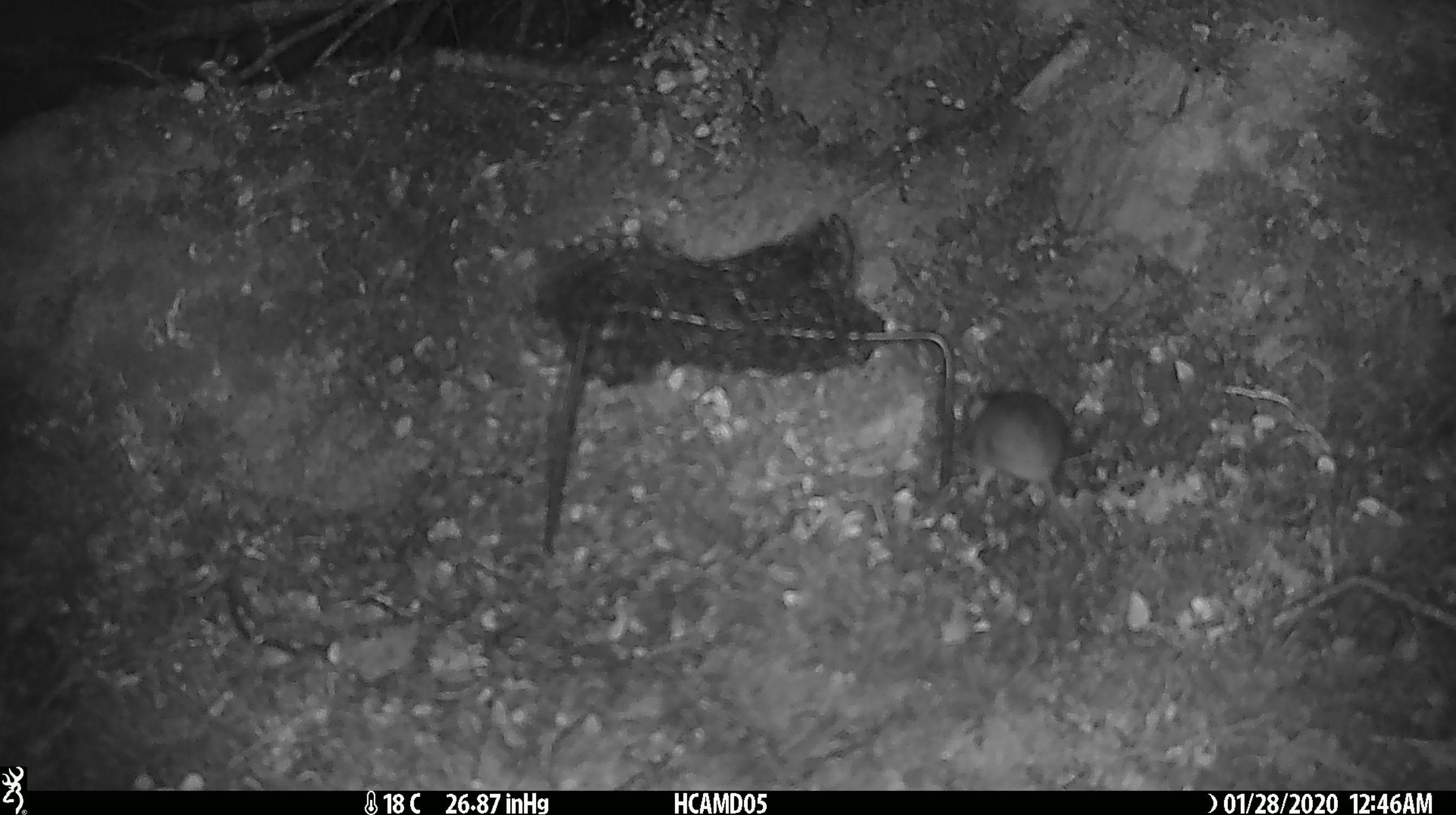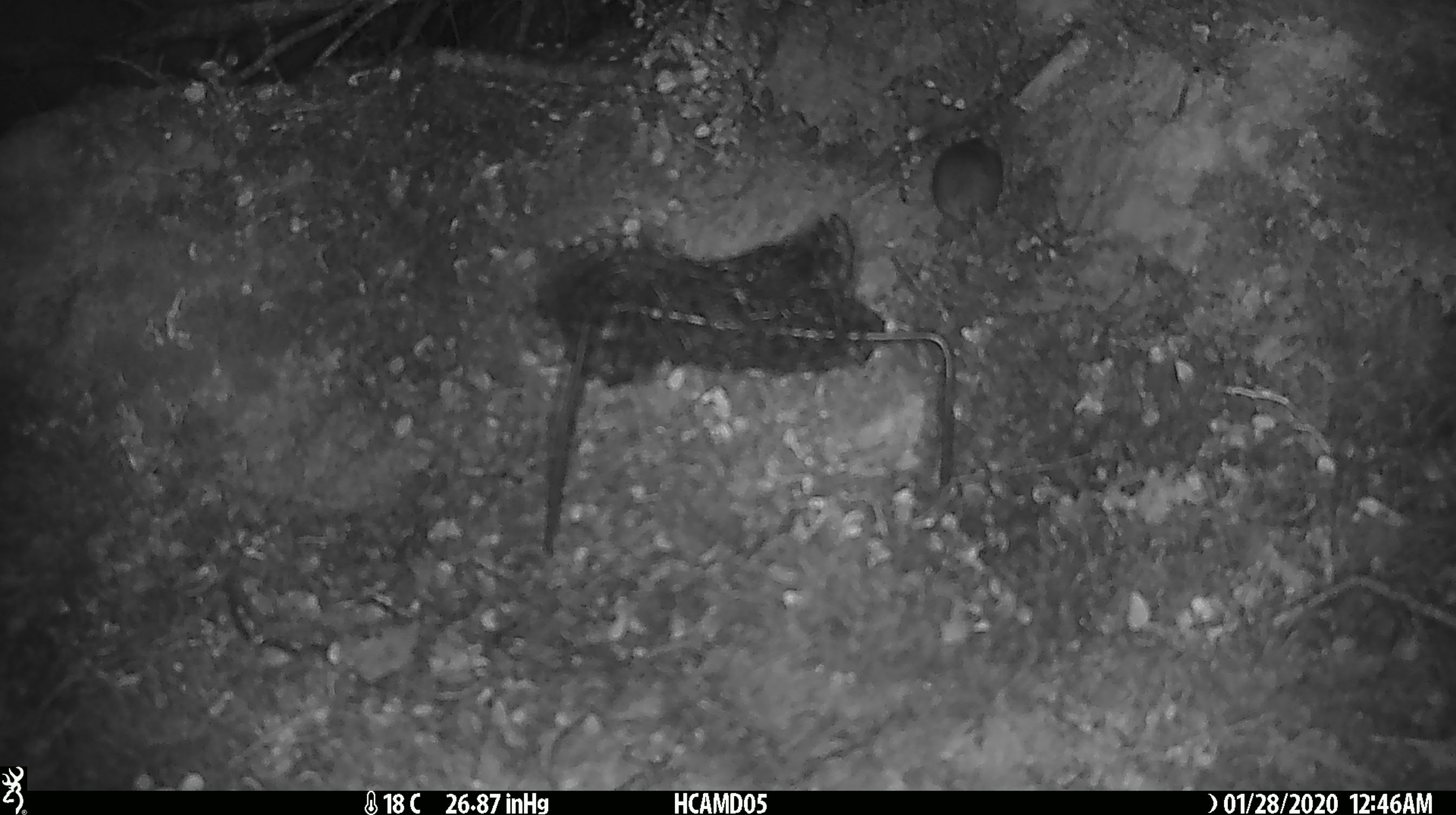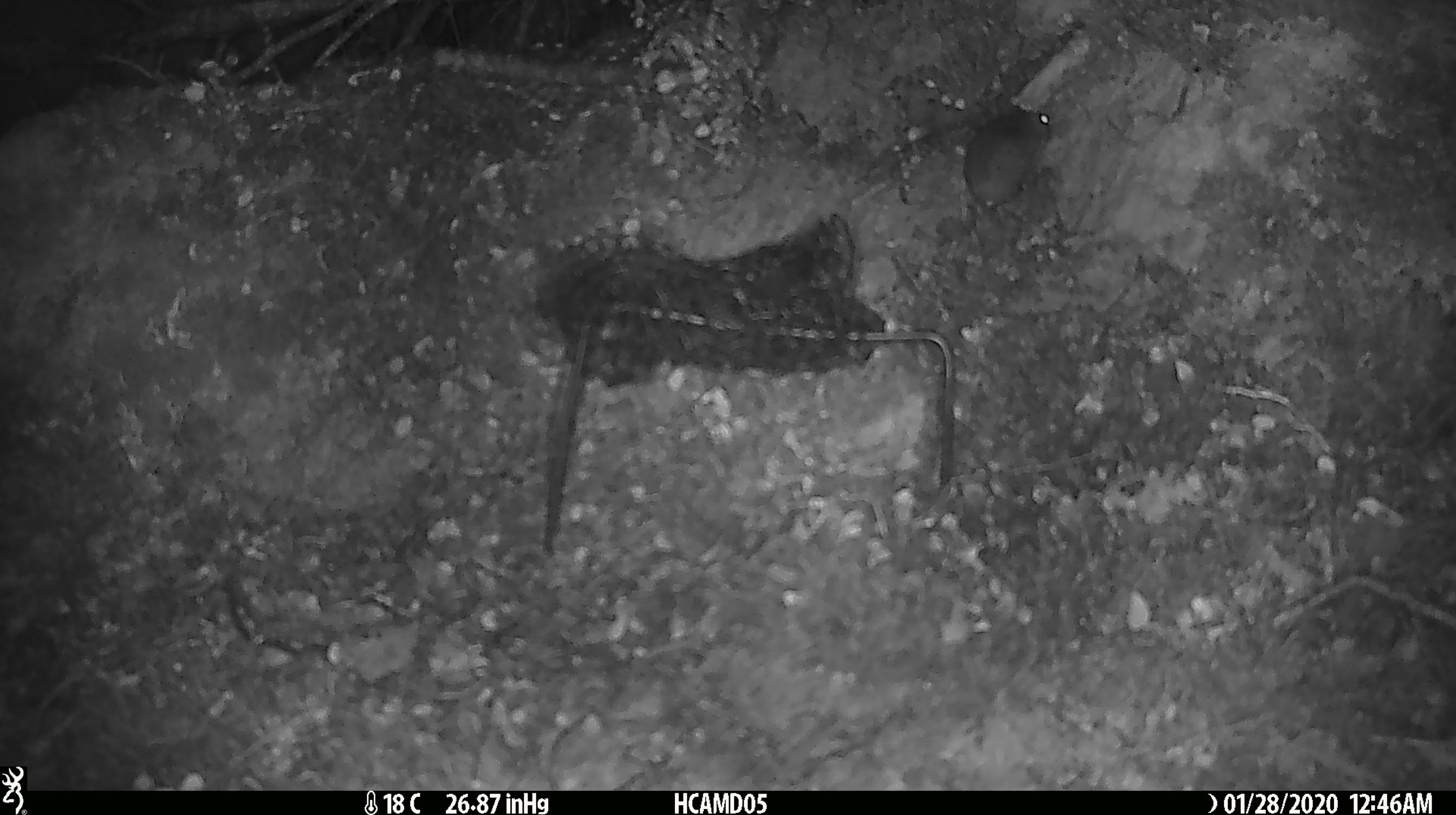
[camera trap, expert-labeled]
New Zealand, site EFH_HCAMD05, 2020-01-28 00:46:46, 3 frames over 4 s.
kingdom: Animalia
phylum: Chordata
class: Mammalia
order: Rodentia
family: Muridae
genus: Mus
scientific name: Mus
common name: mouse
Mouse (Mus).